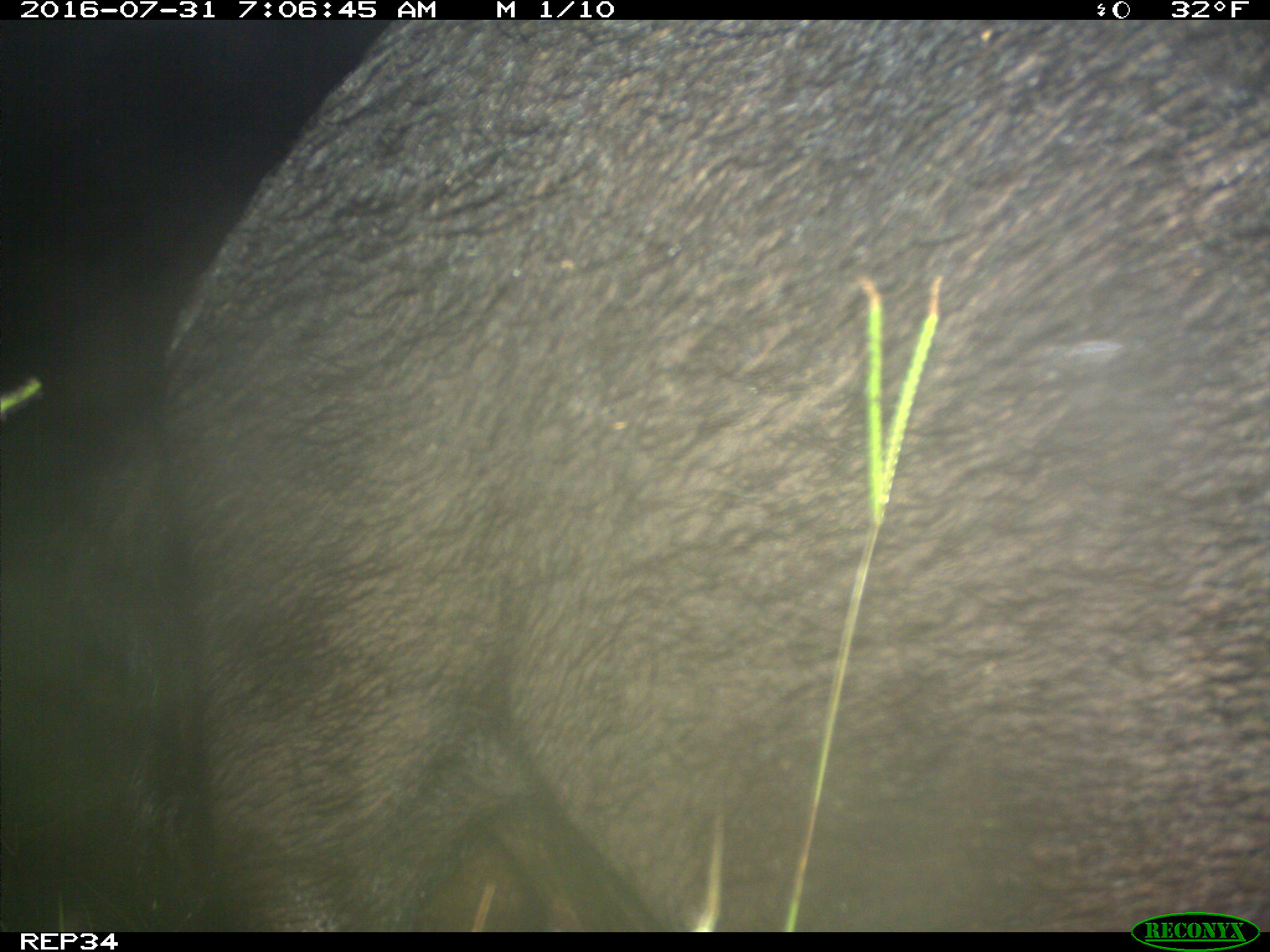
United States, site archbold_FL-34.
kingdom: Animalia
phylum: Chordata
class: Mammalia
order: Artiodactyla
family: Bovidae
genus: Bos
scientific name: Bos taurus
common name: domestic cow